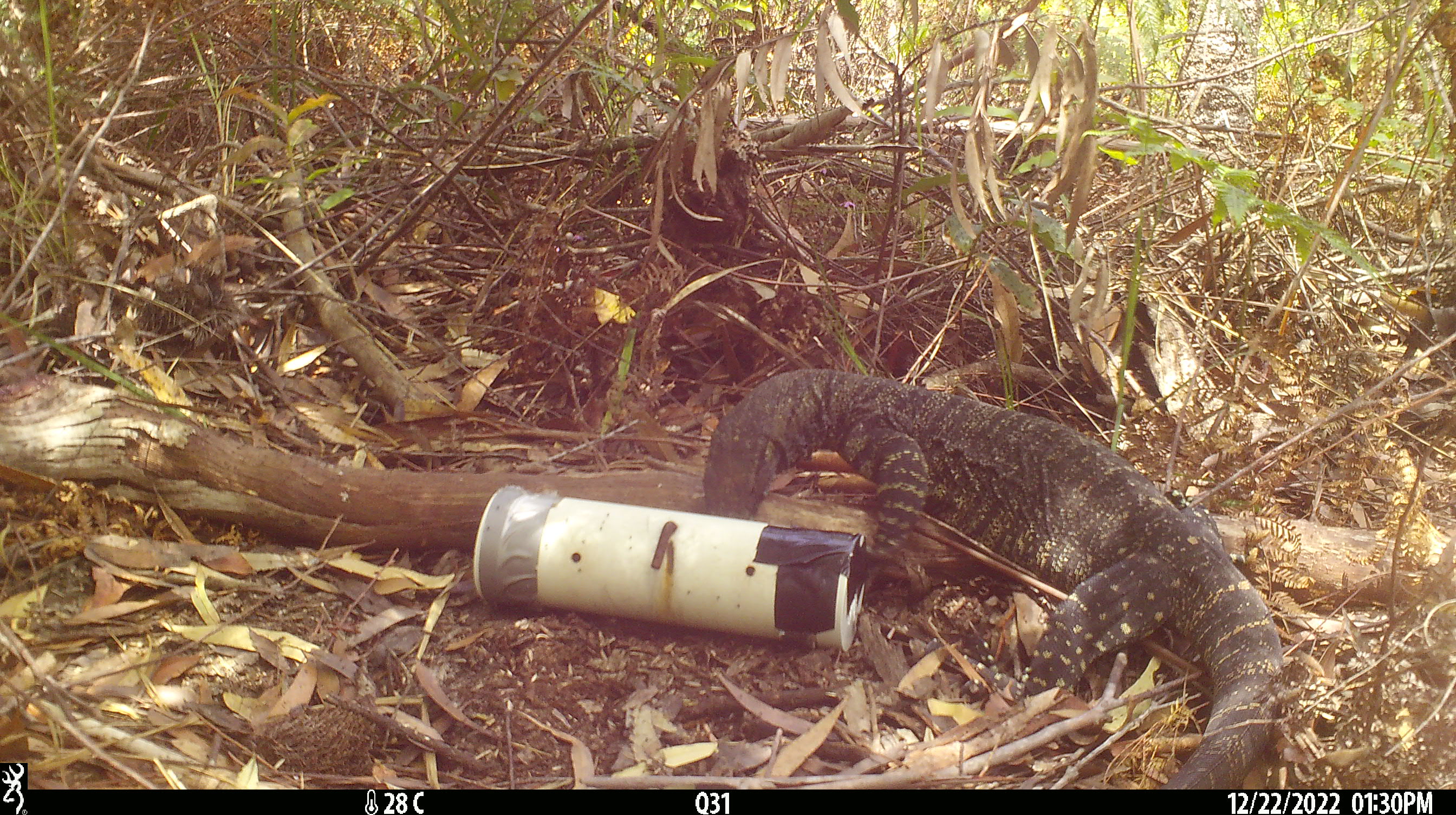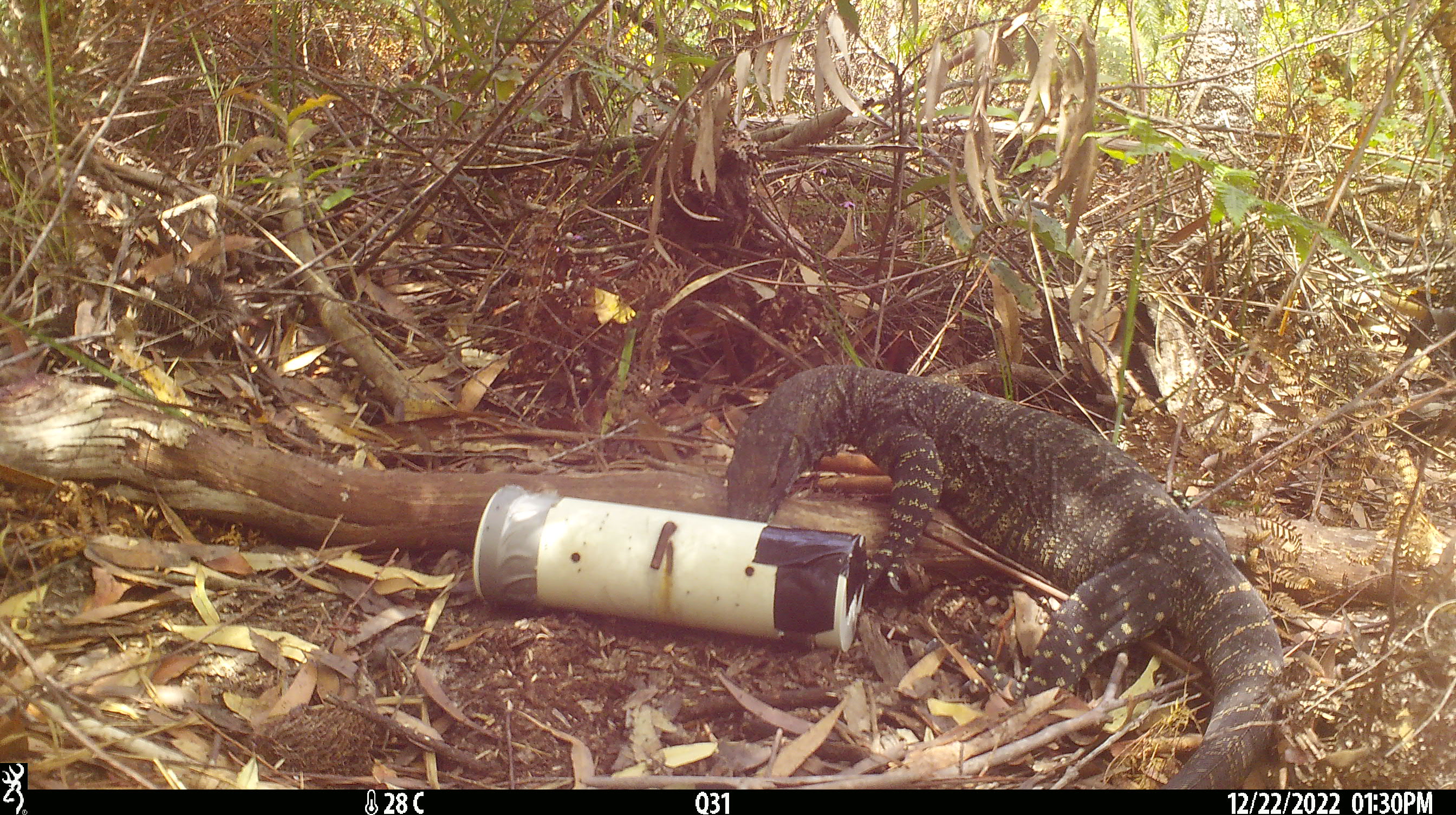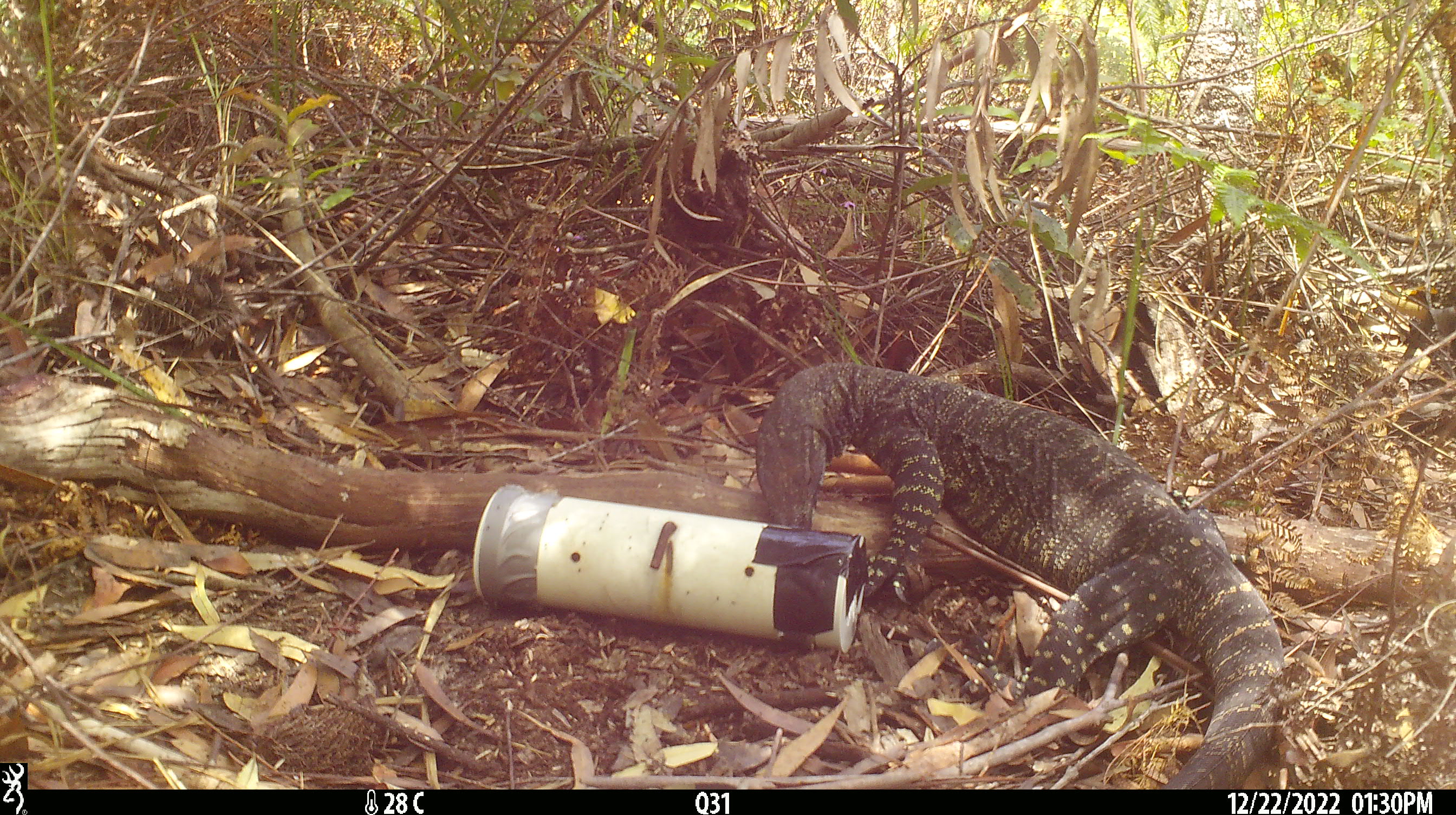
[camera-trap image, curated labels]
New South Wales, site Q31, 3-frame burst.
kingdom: Animalia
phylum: Chordata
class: Reptilia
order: Squamata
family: Varanidae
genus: Varanus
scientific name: Varanus varius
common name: lace monitor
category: goanna